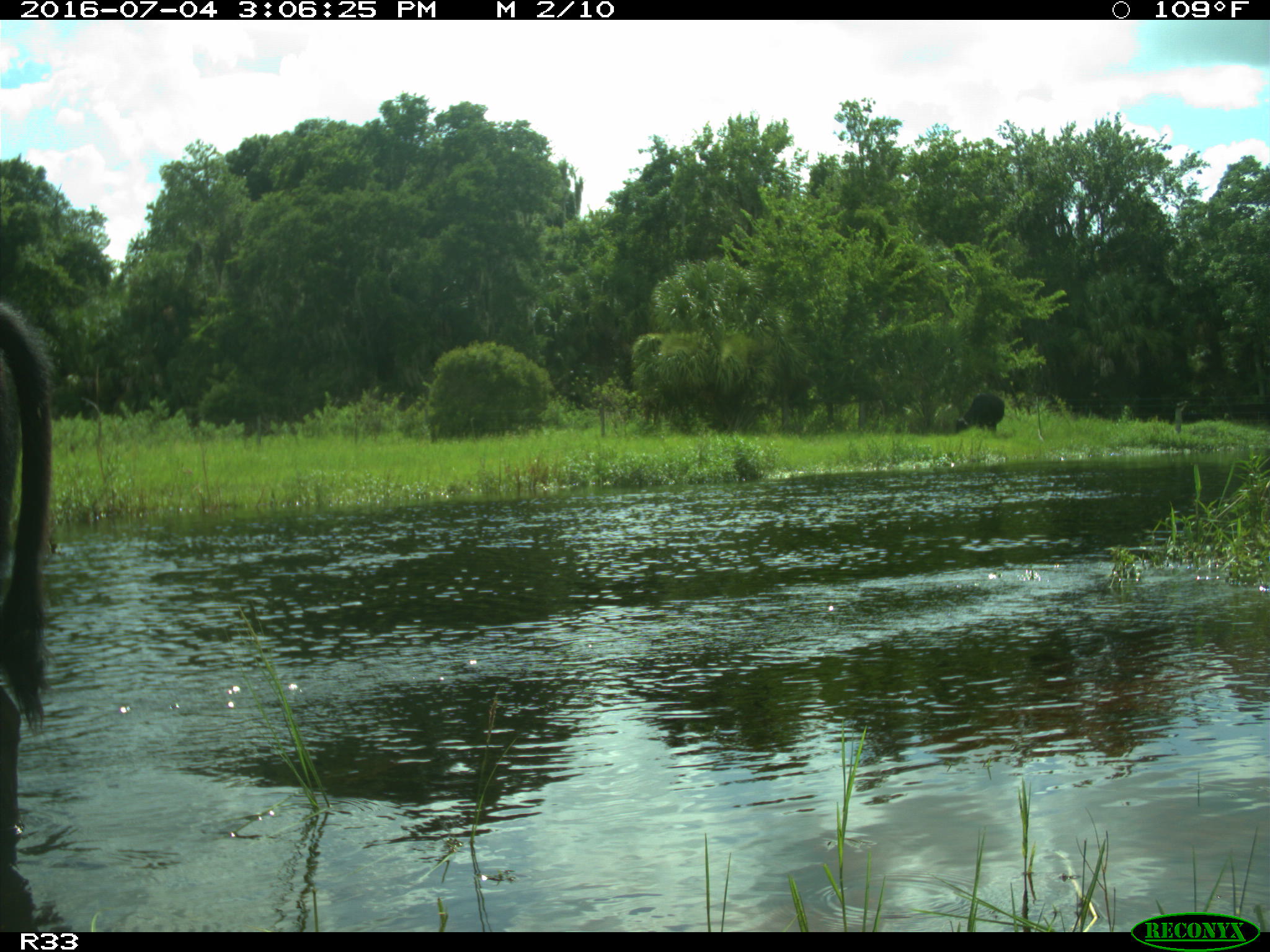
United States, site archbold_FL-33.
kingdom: Animalia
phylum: Chordata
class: Mammalia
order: Artiodactyla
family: Bovidae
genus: Bos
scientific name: Bos taurus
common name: domestic cow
Bos taurus (domestic cow).